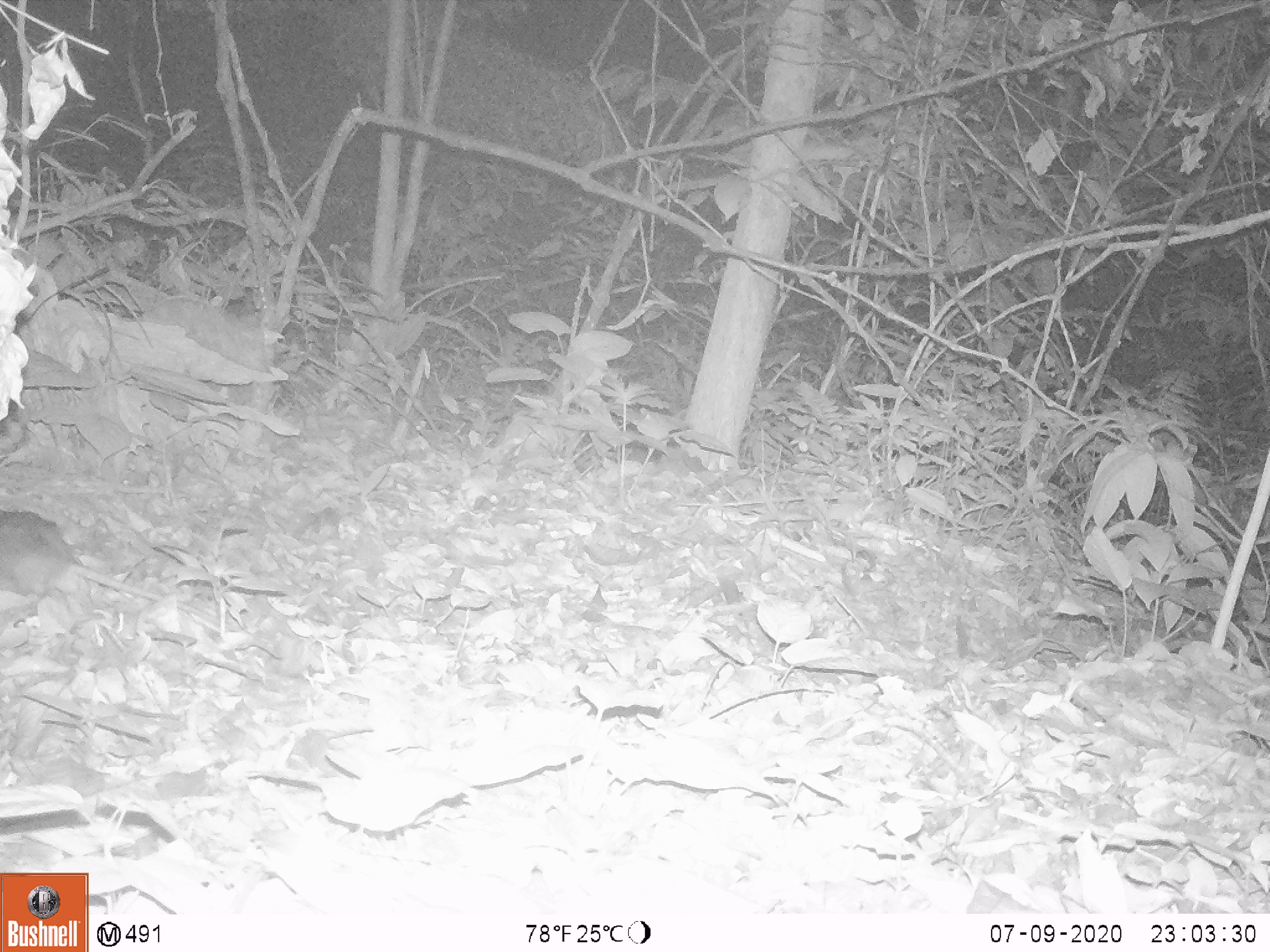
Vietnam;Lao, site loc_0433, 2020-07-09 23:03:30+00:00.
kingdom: Animalia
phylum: Chordata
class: Mammalia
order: Rodentia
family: Muridae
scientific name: Muridae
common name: old-world mice and rats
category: unidentified murid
Unidentified murid (old-world mice and rats) (Muridae). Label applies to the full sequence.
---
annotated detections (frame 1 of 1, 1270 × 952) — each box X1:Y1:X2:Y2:
unidentified murid: 0:506:214:605